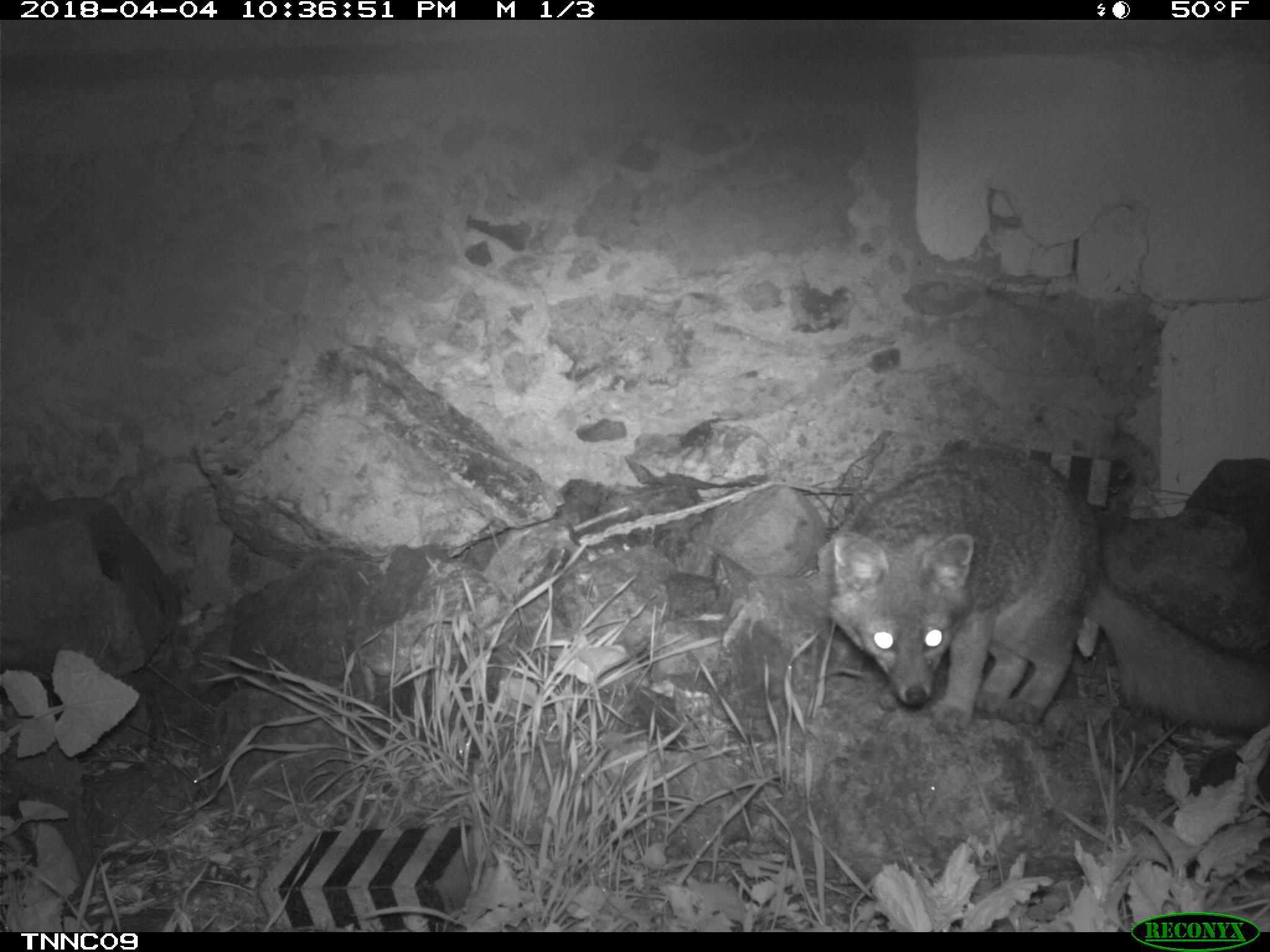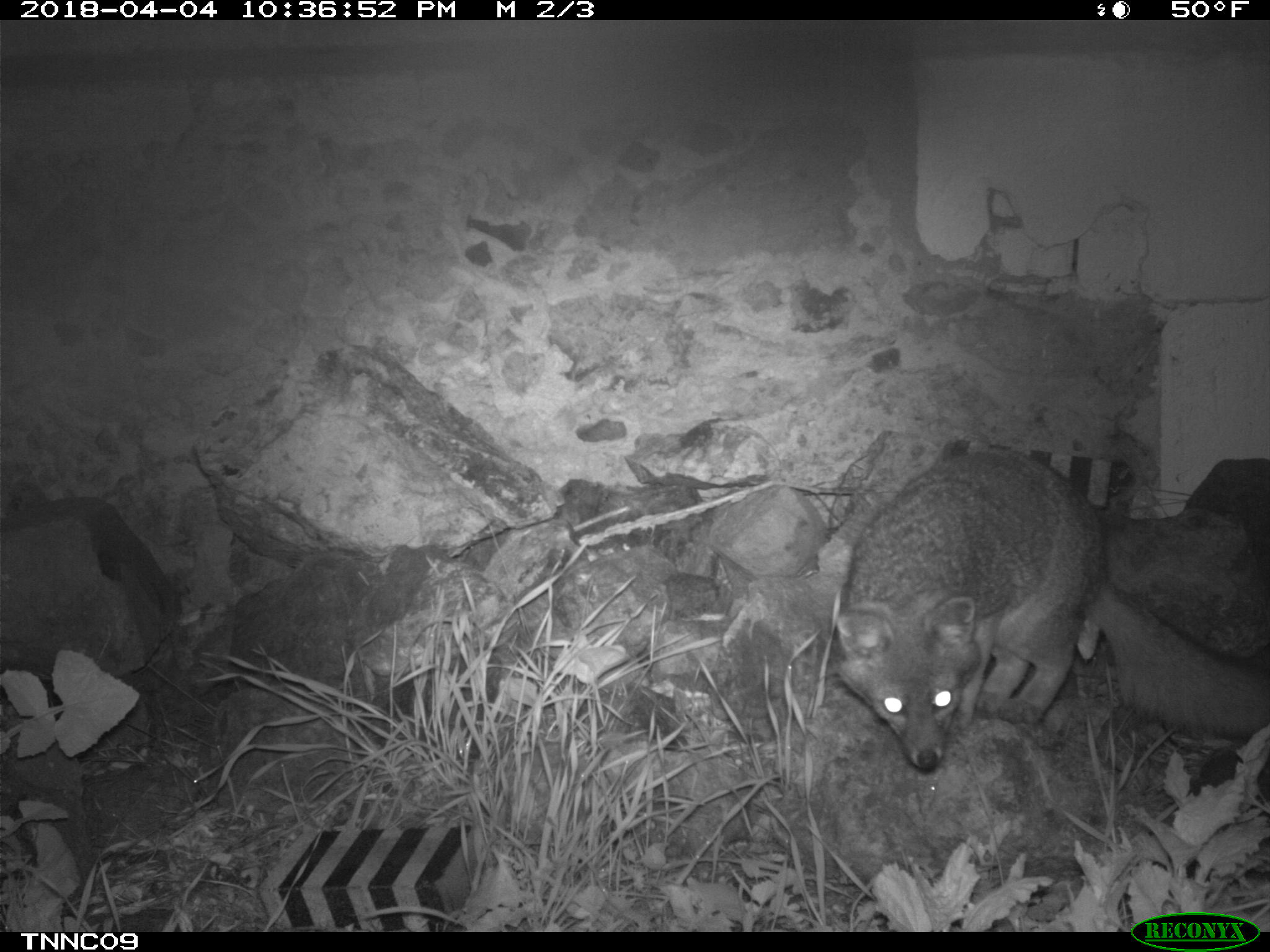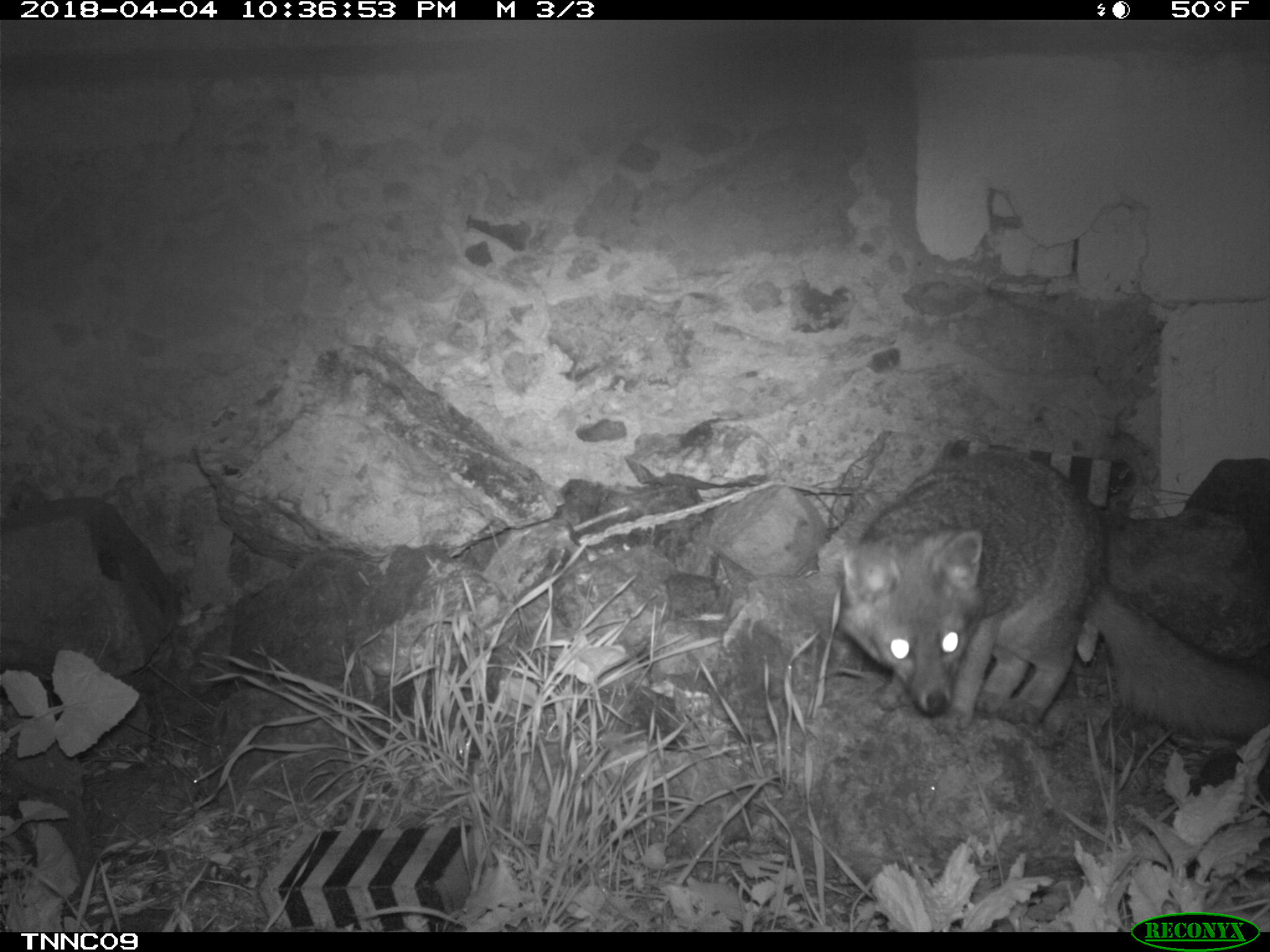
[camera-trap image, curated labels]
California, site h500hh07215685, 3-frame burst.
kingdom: Animalia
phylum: Chordata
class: Mammalia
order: Carnivora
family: Canidae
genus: Urocyon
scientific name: Urocyon littoralis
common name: island fox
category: fox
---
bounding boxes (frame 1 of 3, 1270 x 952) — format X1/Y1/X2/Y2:
fox: 829/443/1269/735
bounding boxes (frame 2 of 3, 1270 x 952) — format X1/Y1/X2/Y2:
fox: 835/447/1269/769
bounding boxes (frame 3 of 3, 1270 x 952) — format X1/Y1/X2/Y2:
fox: 834/451/1269/744